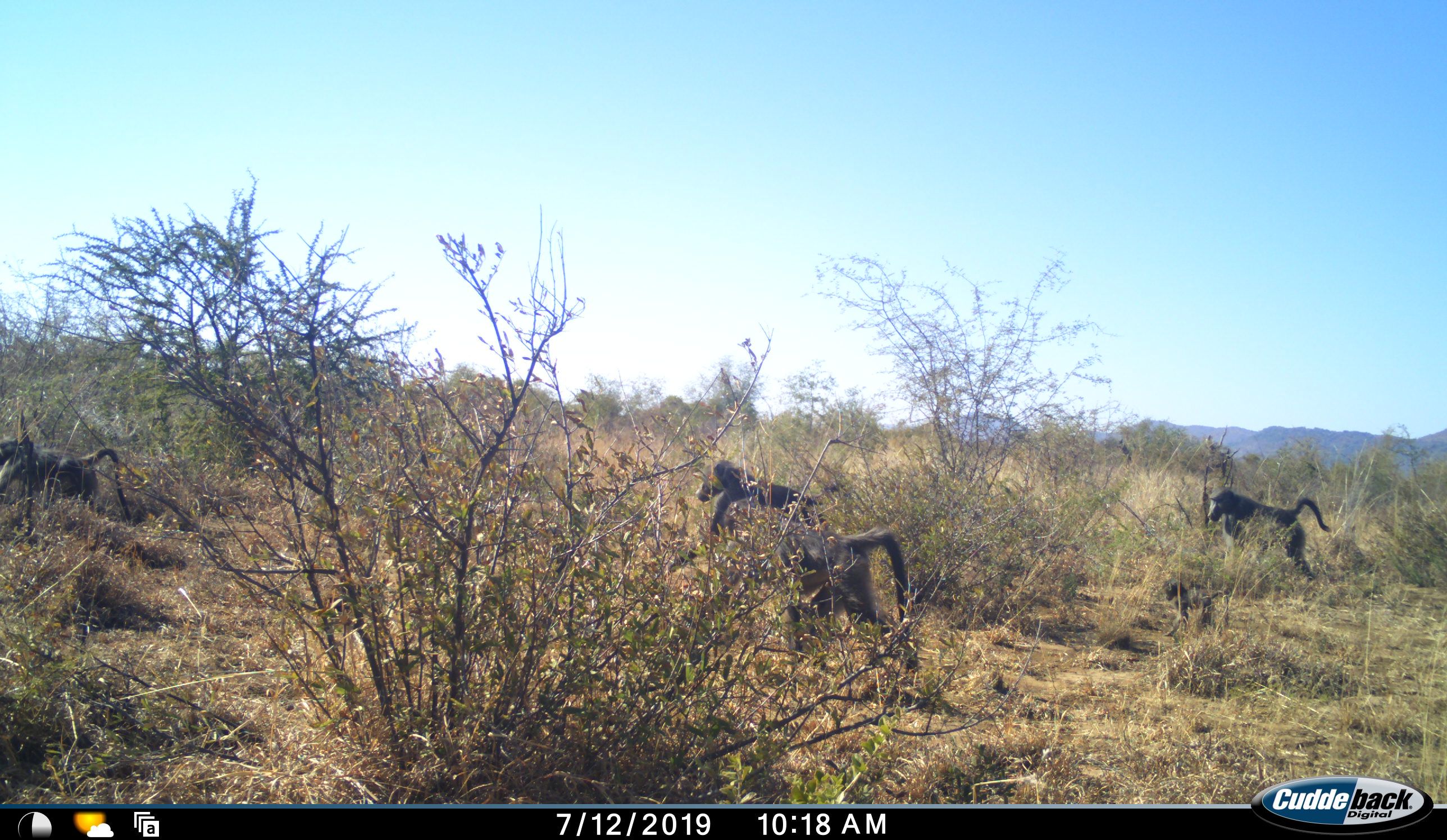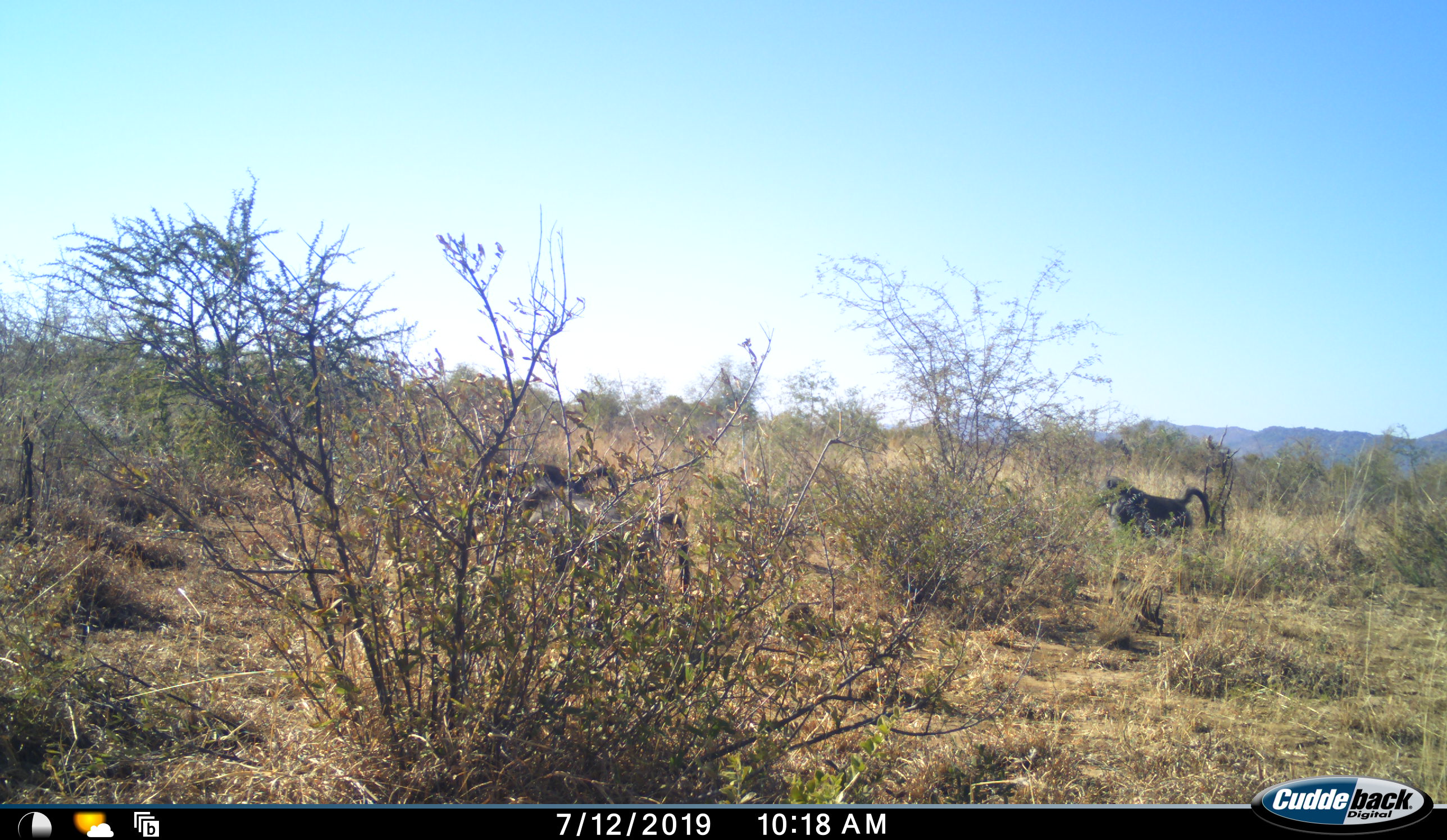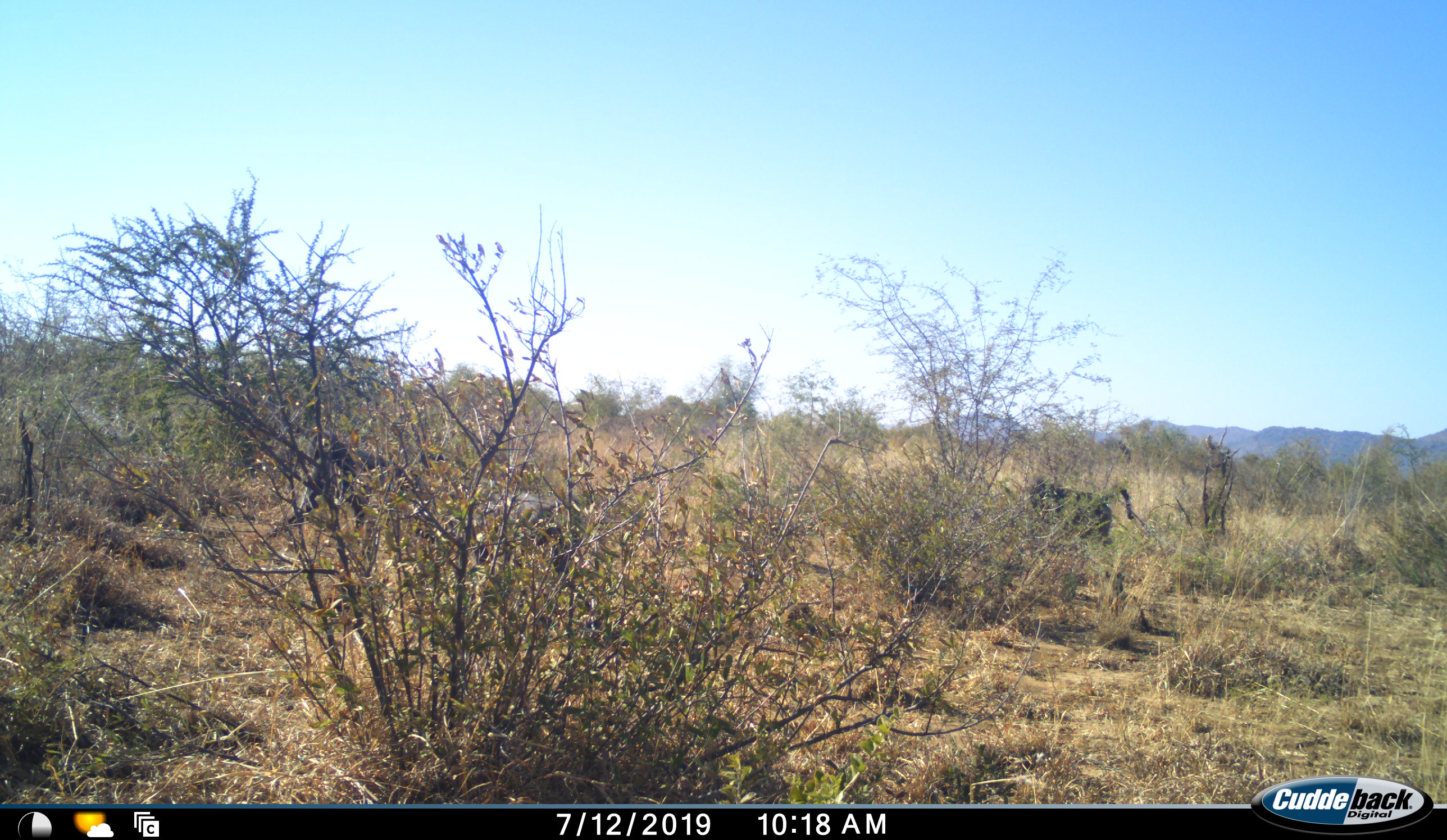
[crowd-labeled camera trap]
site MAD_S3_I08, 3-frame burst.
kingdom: Animalia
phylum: Chordata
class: Mammalia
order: Primates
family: Cercopithecidae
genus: Papio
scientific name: Papio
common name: baboon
Baboon (Papio), count 5. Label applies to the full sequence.